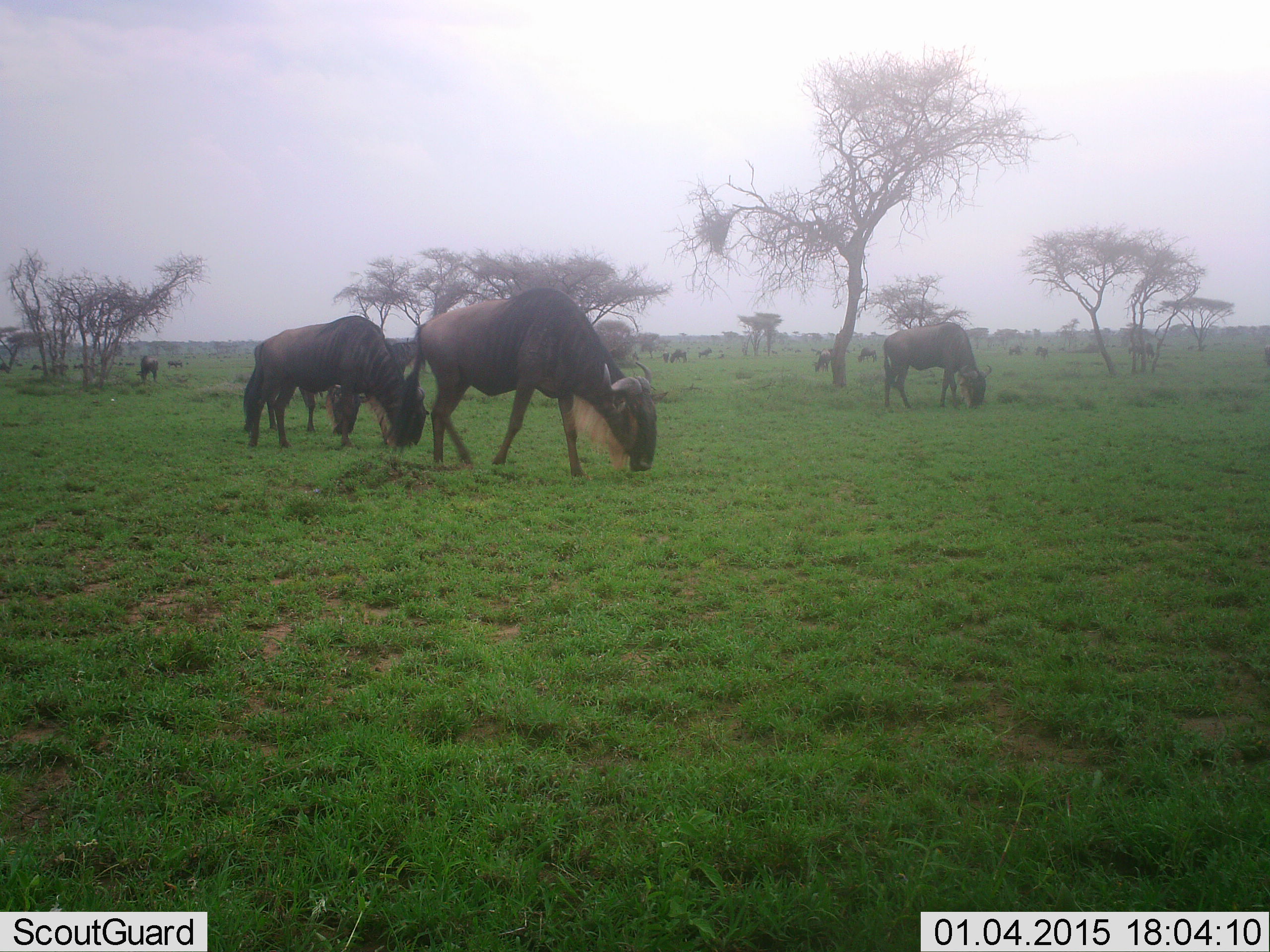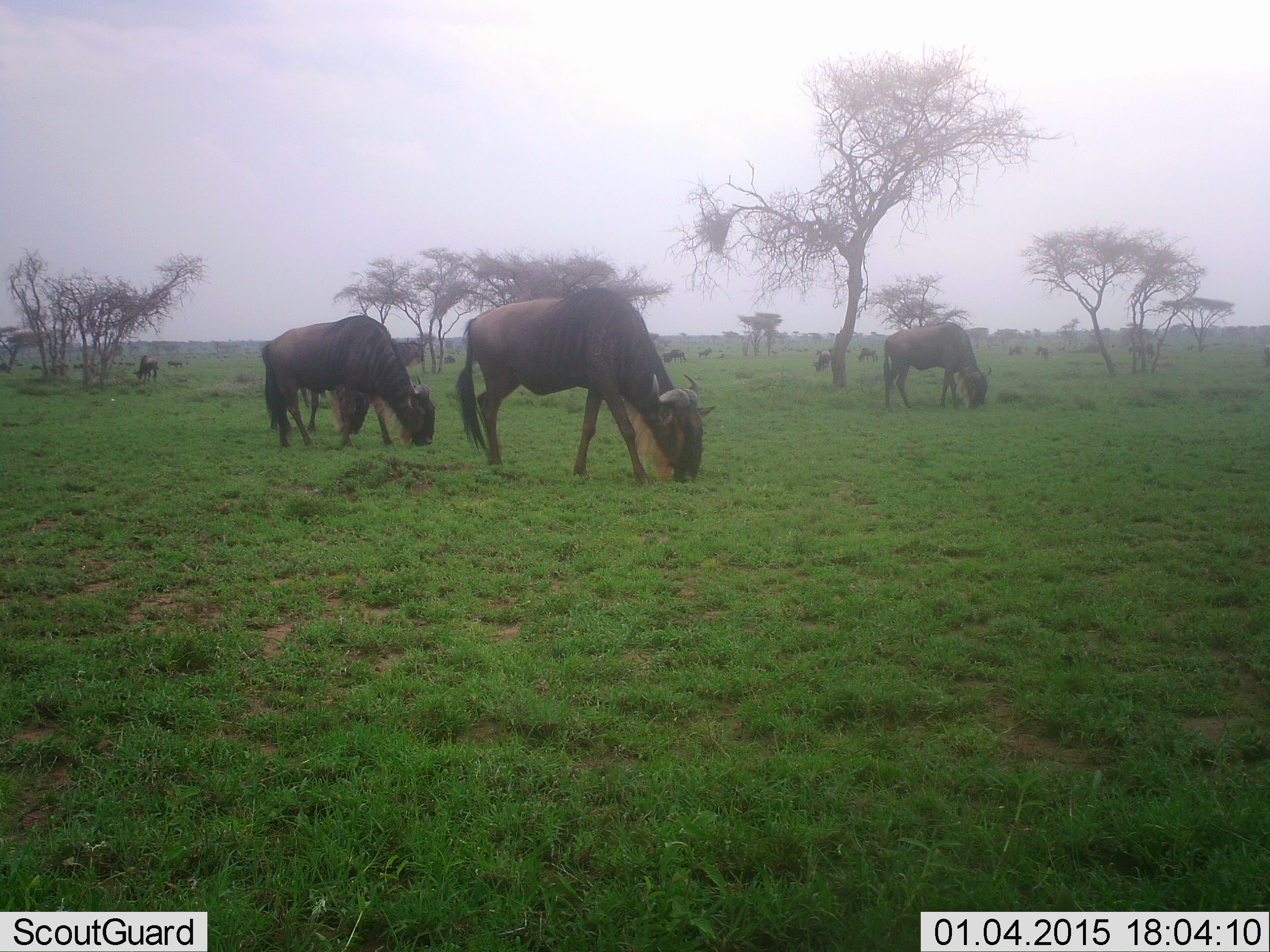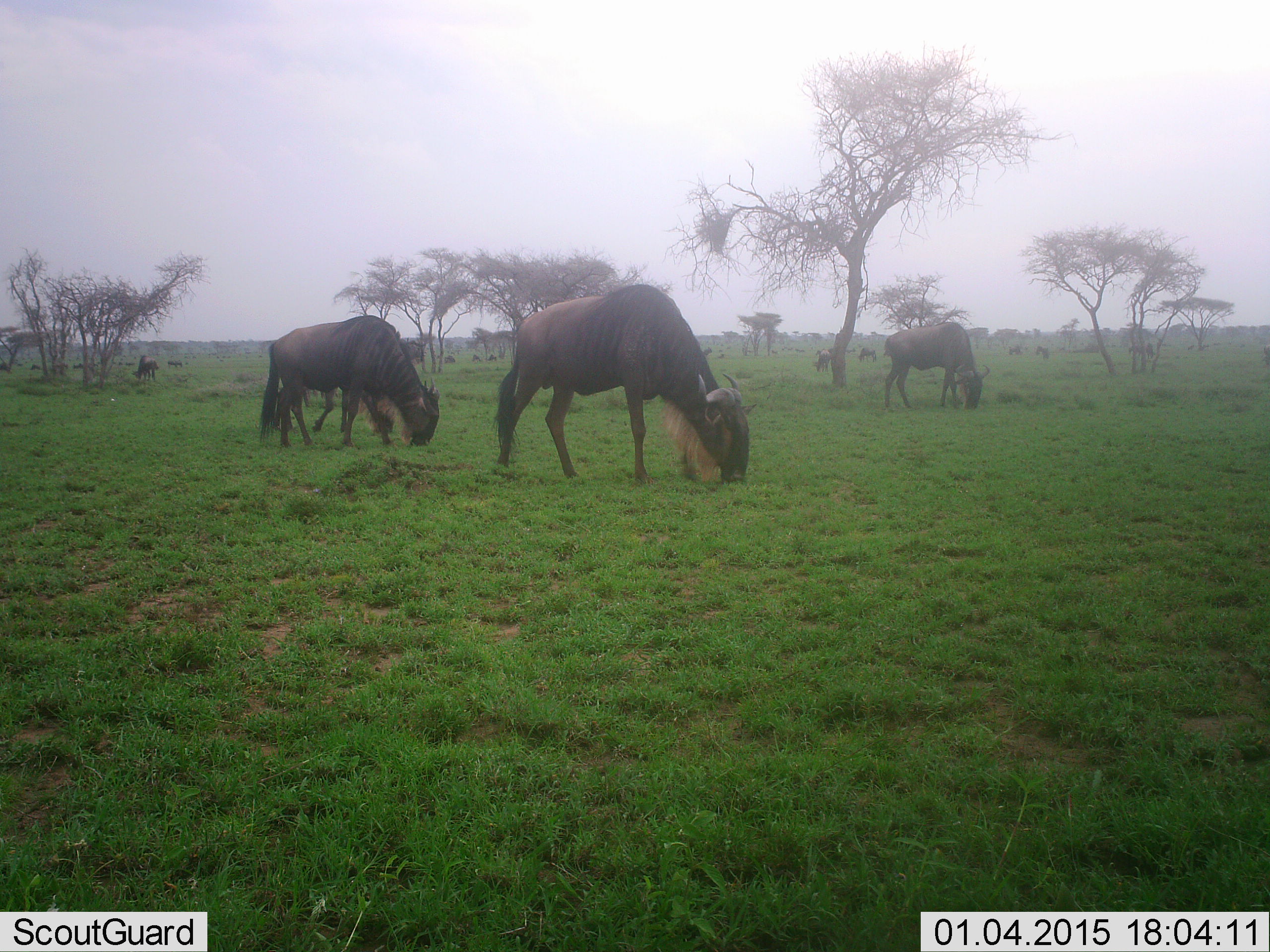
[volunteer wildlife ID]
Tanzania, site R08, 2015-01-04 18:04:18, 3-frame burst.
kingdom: Animalia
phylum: Chordata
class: Mammalia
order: Artiodactyla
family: Bovidae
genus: Connochaetes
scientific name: Connochaetes taurinus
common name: blue wildebeest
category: wildebeest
Wildebeest (blue wildebeest) (Connochaetes taurinus), count 4. Behavior (volunteer vote fractions): standing 30%, resting 0%, moving 10%, interacting 0%. Young present (vote fraction): 0%. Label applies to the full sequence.